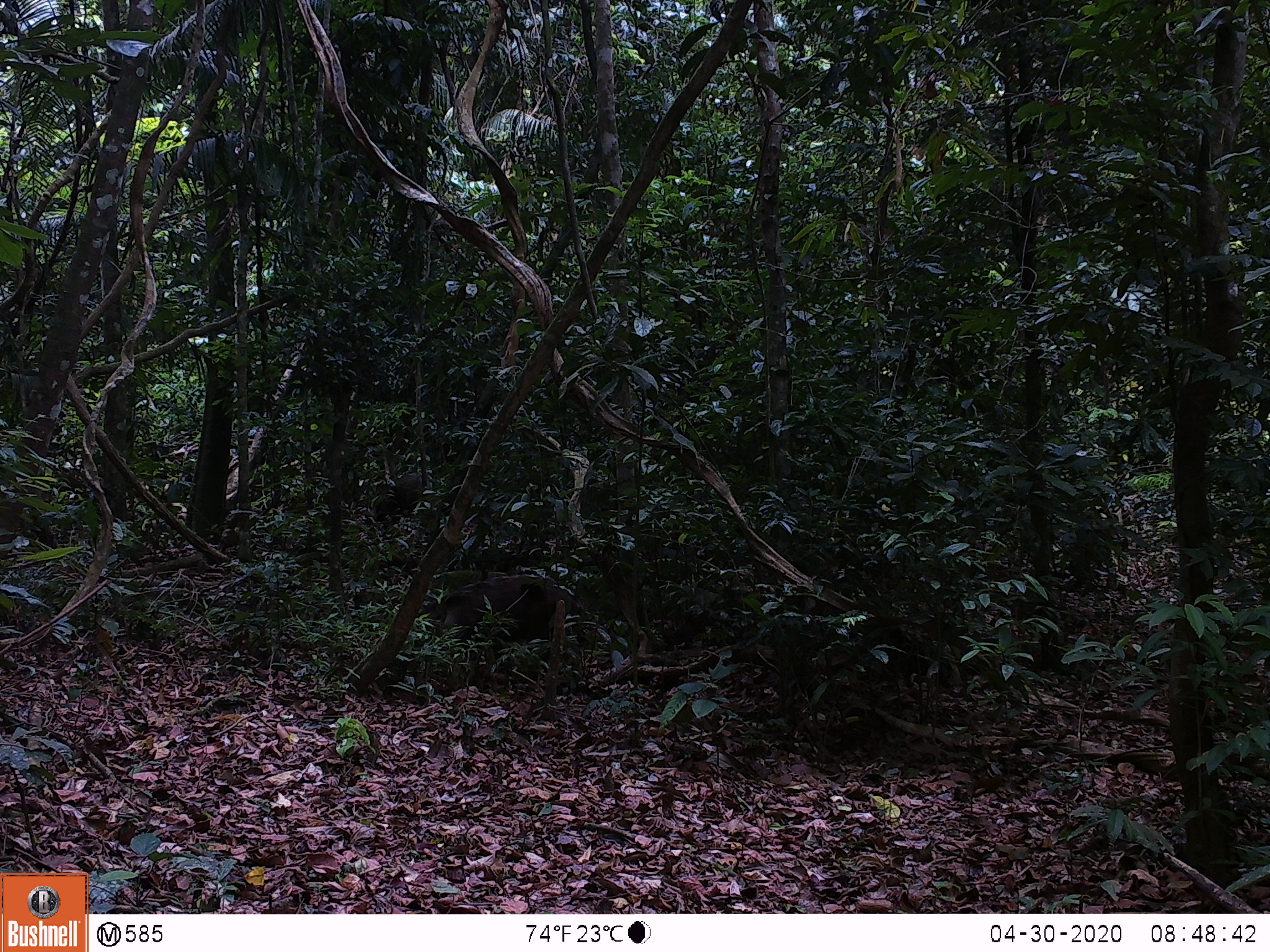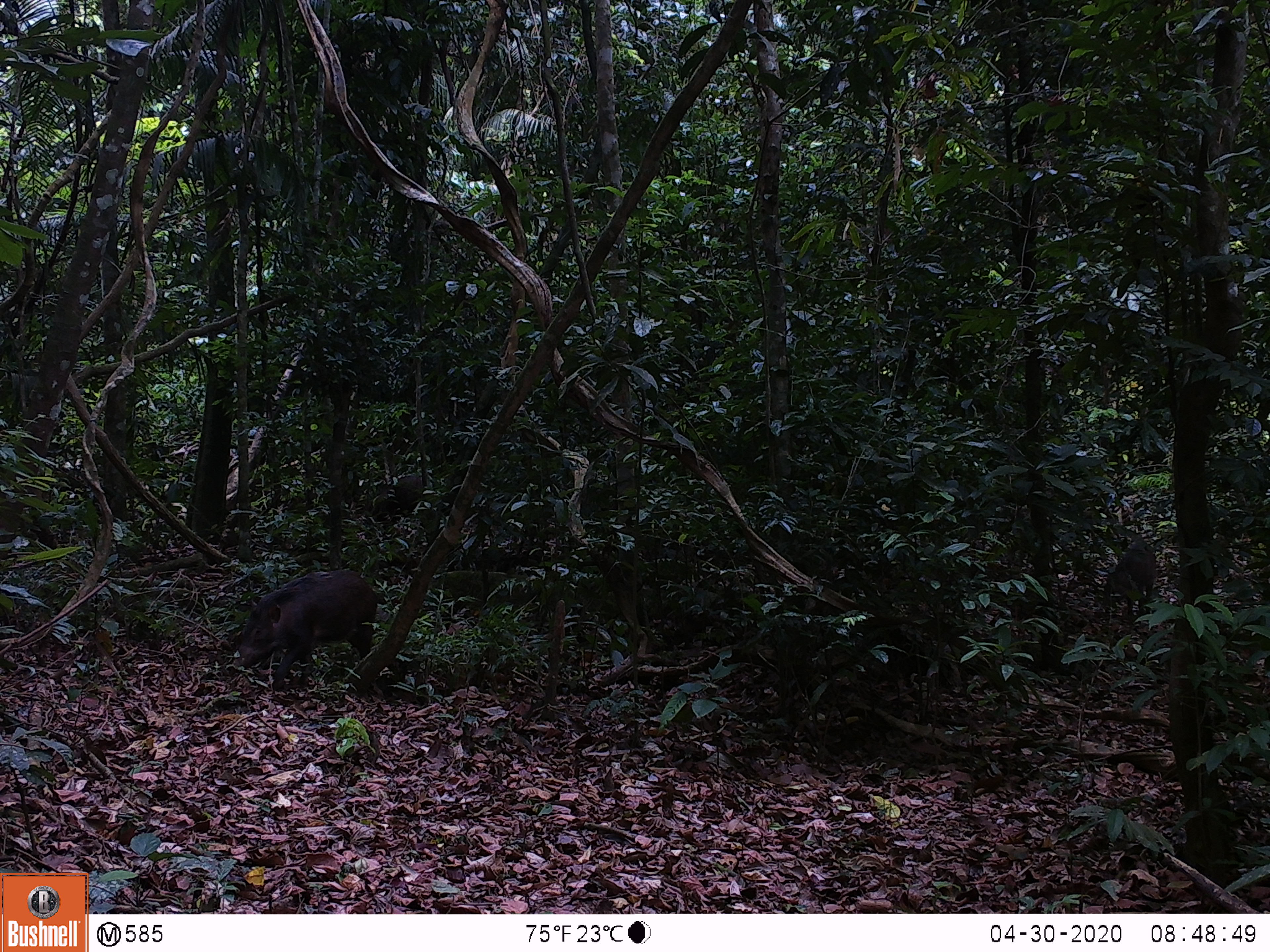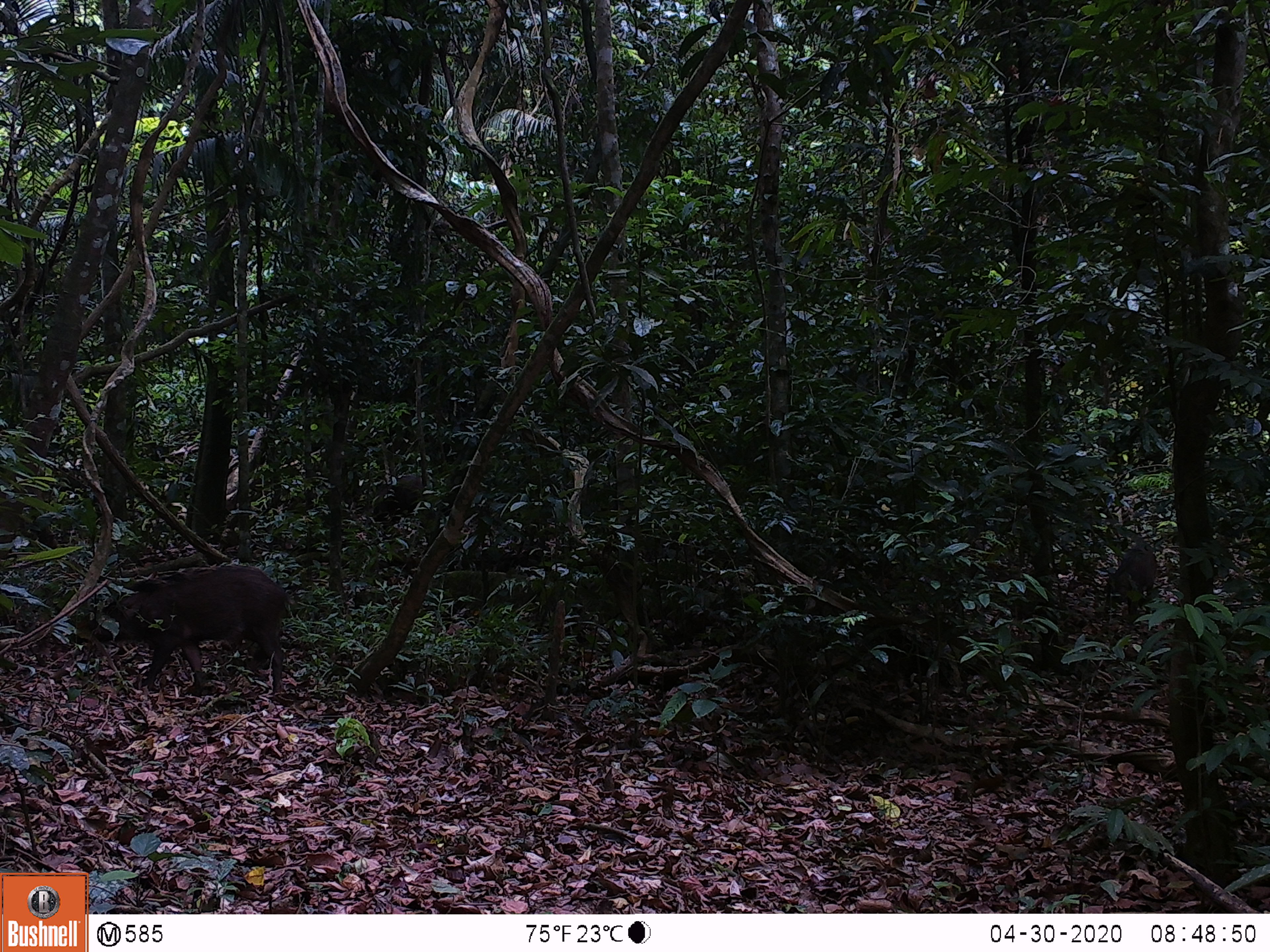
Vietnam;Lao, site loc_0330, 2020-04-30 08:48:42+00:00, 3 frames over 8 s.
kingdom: Animalia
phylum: Chordata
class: Mammalia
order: Artiodactyla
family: Suidae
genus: Sus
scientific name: Sus scrofa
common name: eurasian wild pig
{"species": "eurasian wild pig (Sus scrofa)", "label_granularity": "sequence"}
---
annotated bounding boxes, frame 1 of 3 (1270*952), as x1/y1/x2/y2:
eurasian wild pig: 411/575/589/688; 847/614/995/698; 365/473/425/527; 1069/530/1109/584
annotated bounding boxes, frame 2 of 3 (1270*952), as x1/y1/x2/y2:
eurasian wild pig: 238/571/384/691; 837/611/1002/697; 1102/541/1156/616; 364/475/424/522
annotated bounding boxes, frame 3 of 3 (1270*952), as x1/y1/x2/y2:
eurasian wild pig: 78/565/294/693; 820/607/999/705; 1103/544/1156/614; 372/475/424/521